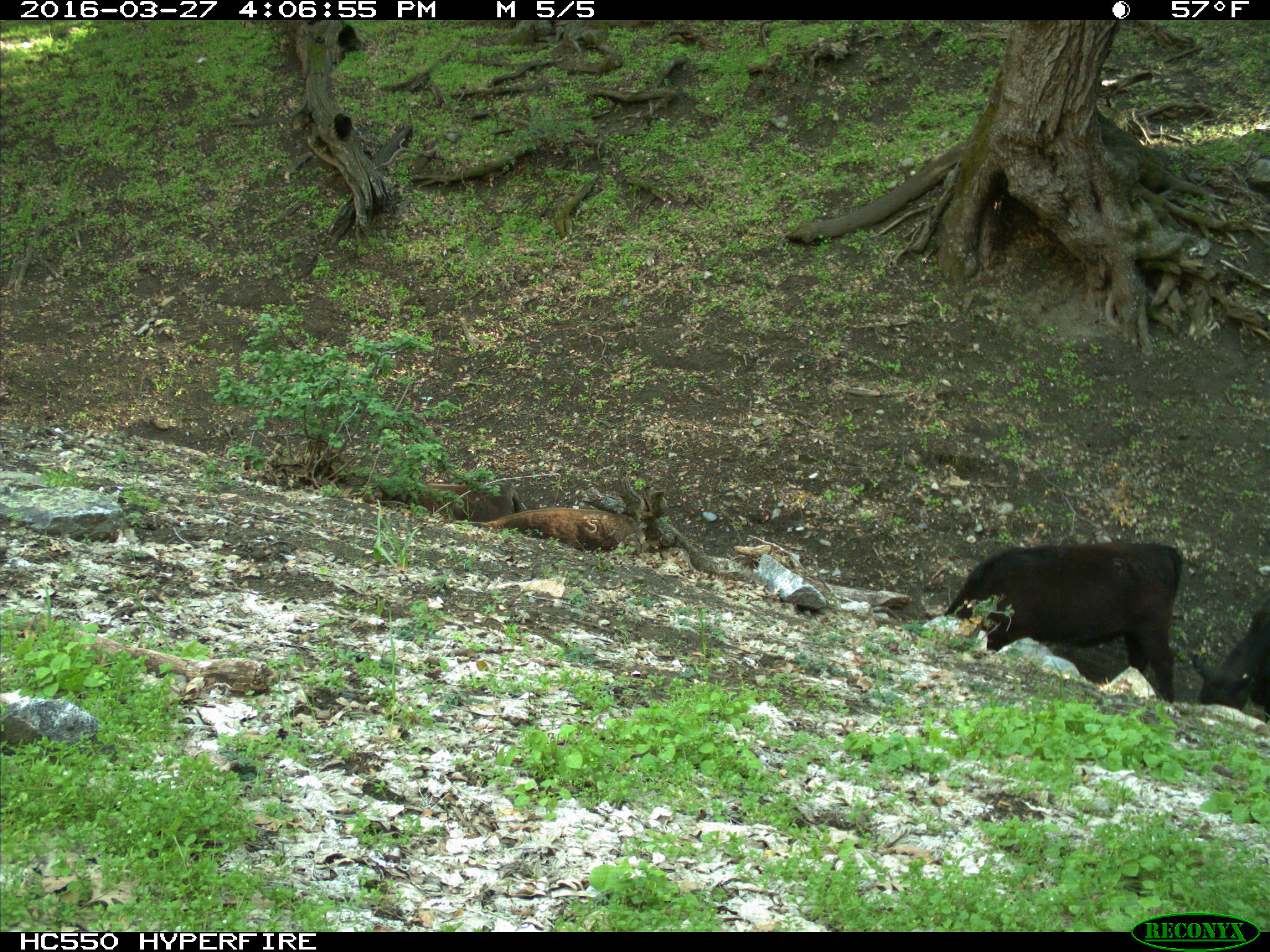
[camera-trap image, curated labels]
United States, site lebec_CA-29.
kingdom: Animalia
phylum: Chordata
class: Mammalia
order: Artiodactyla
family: Bovidae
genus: Bos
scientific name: Bos taurus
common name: domestic cow